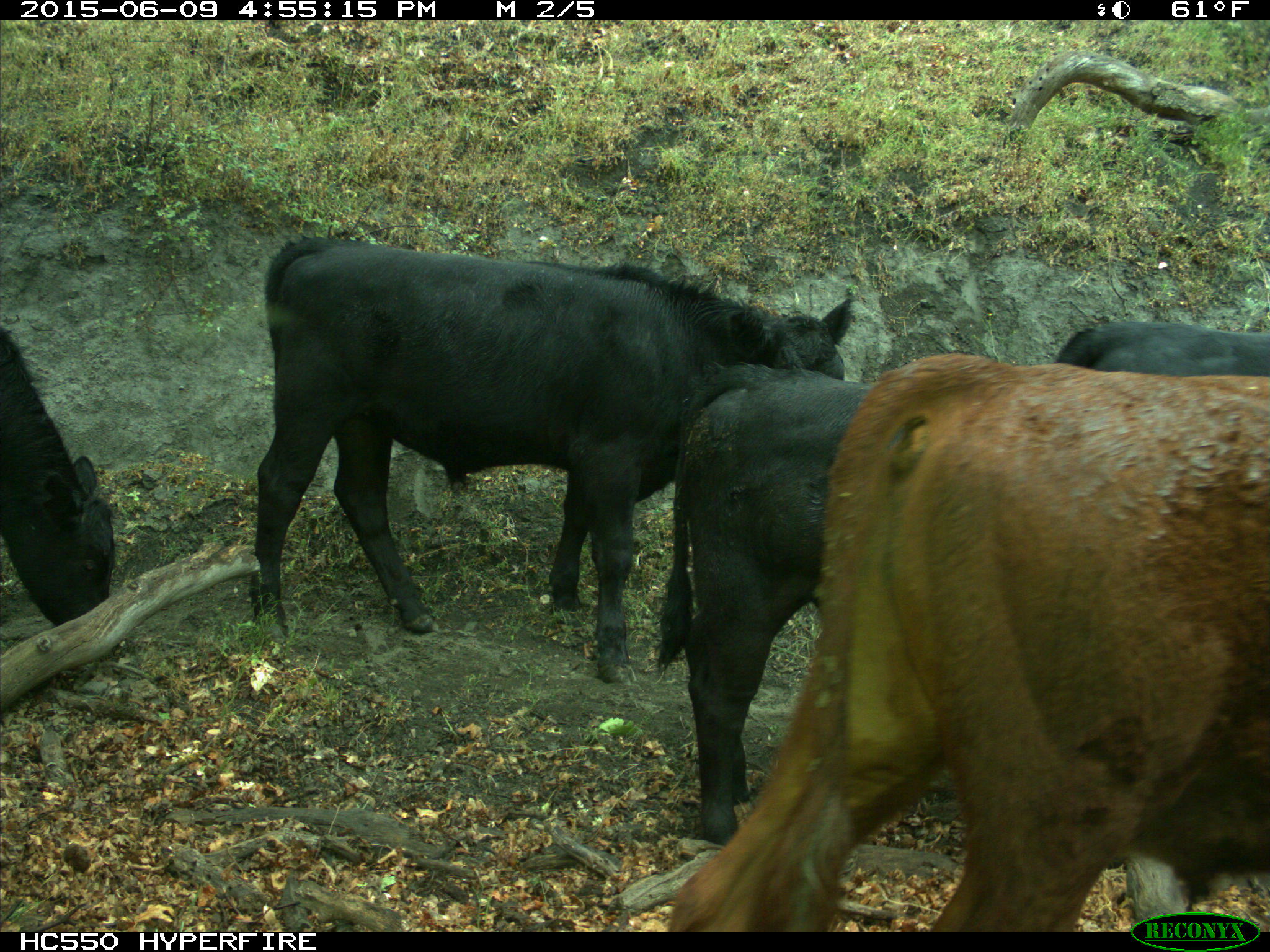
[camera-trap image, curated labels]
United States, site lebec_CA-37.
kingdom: Animalia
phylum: Chordata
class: Mammalia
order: Artiodactyla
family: Bovidae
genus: Bos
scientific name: Bos taurus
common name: domestic cow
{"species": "Bos taurus (domestic cow)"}